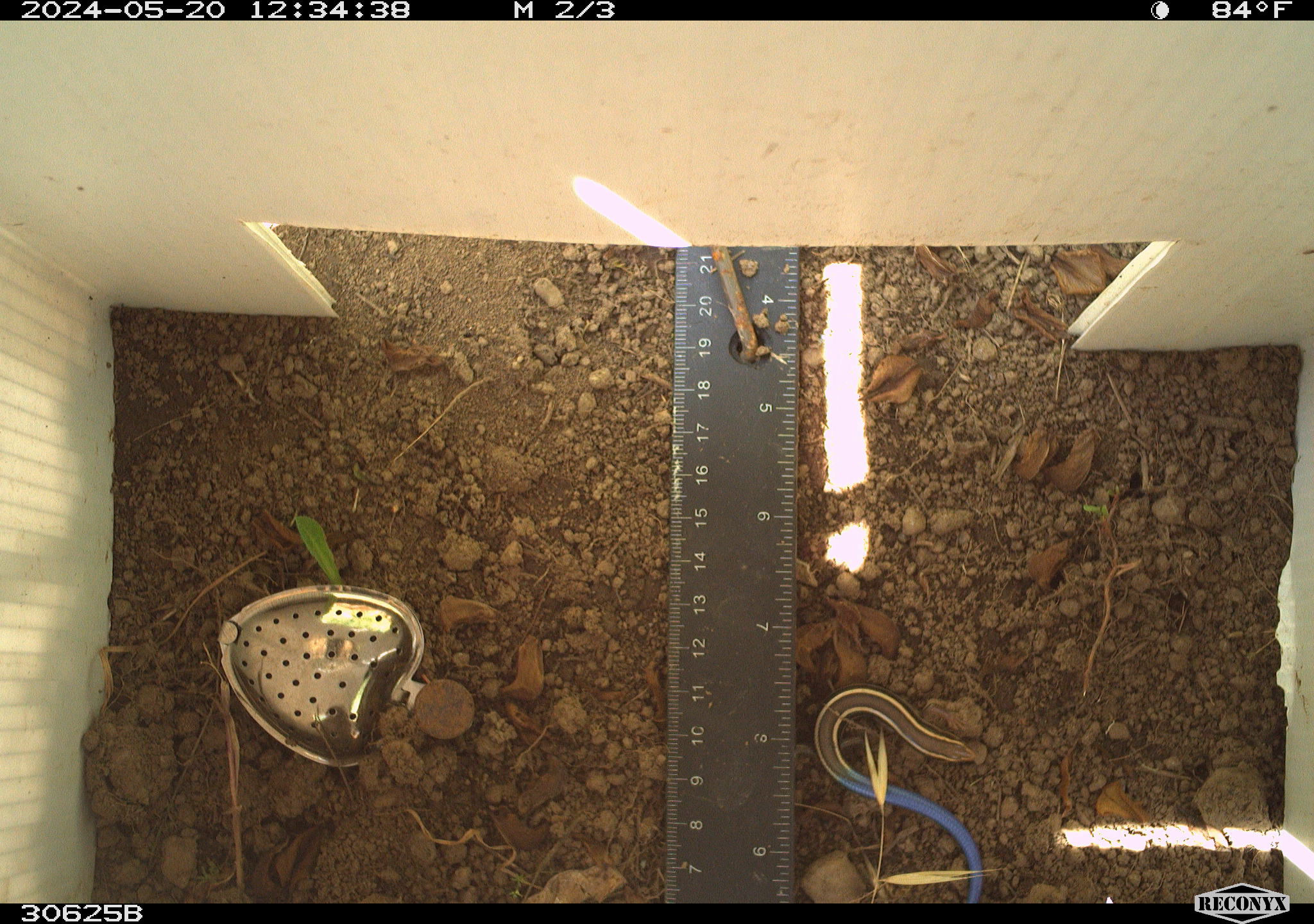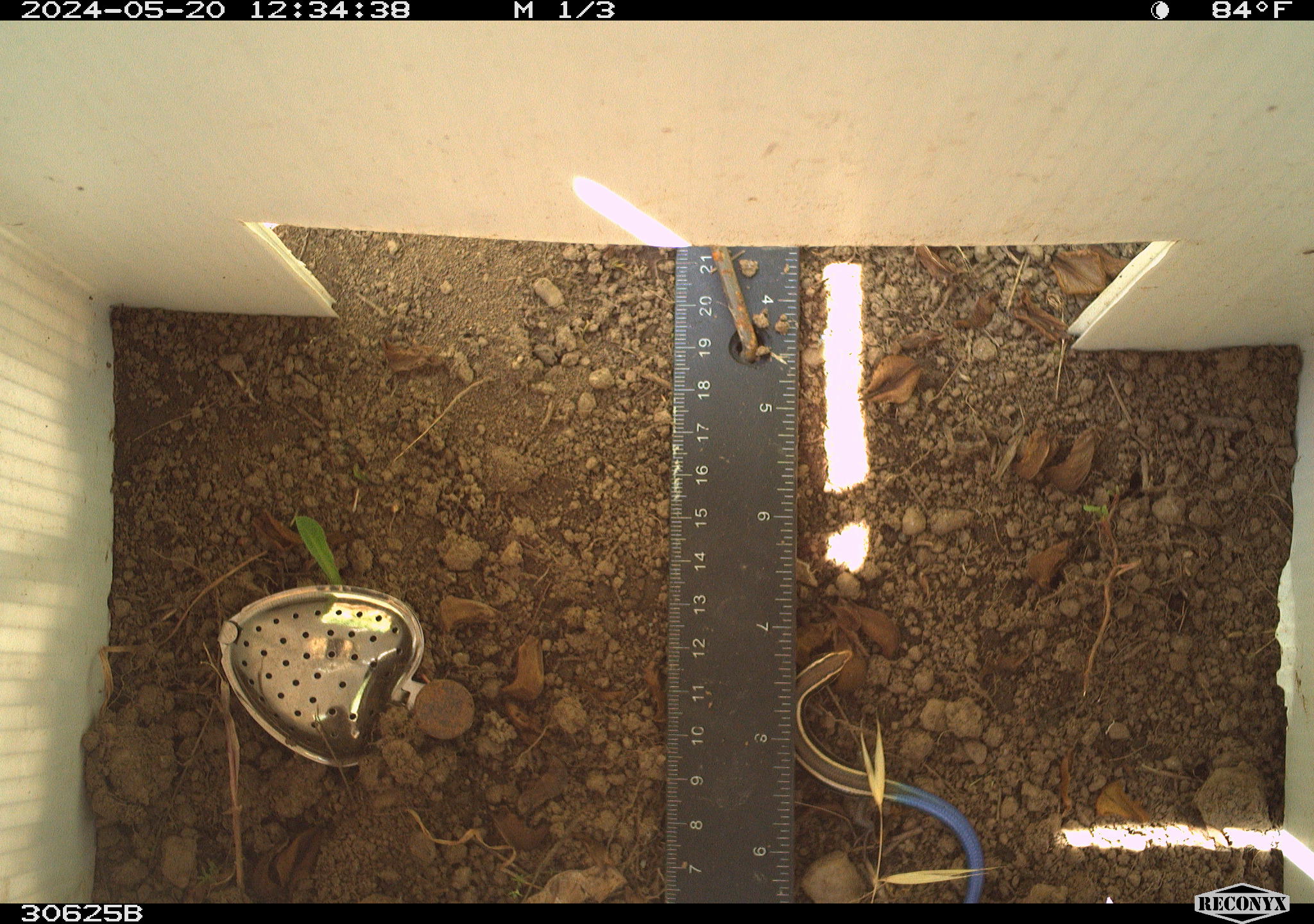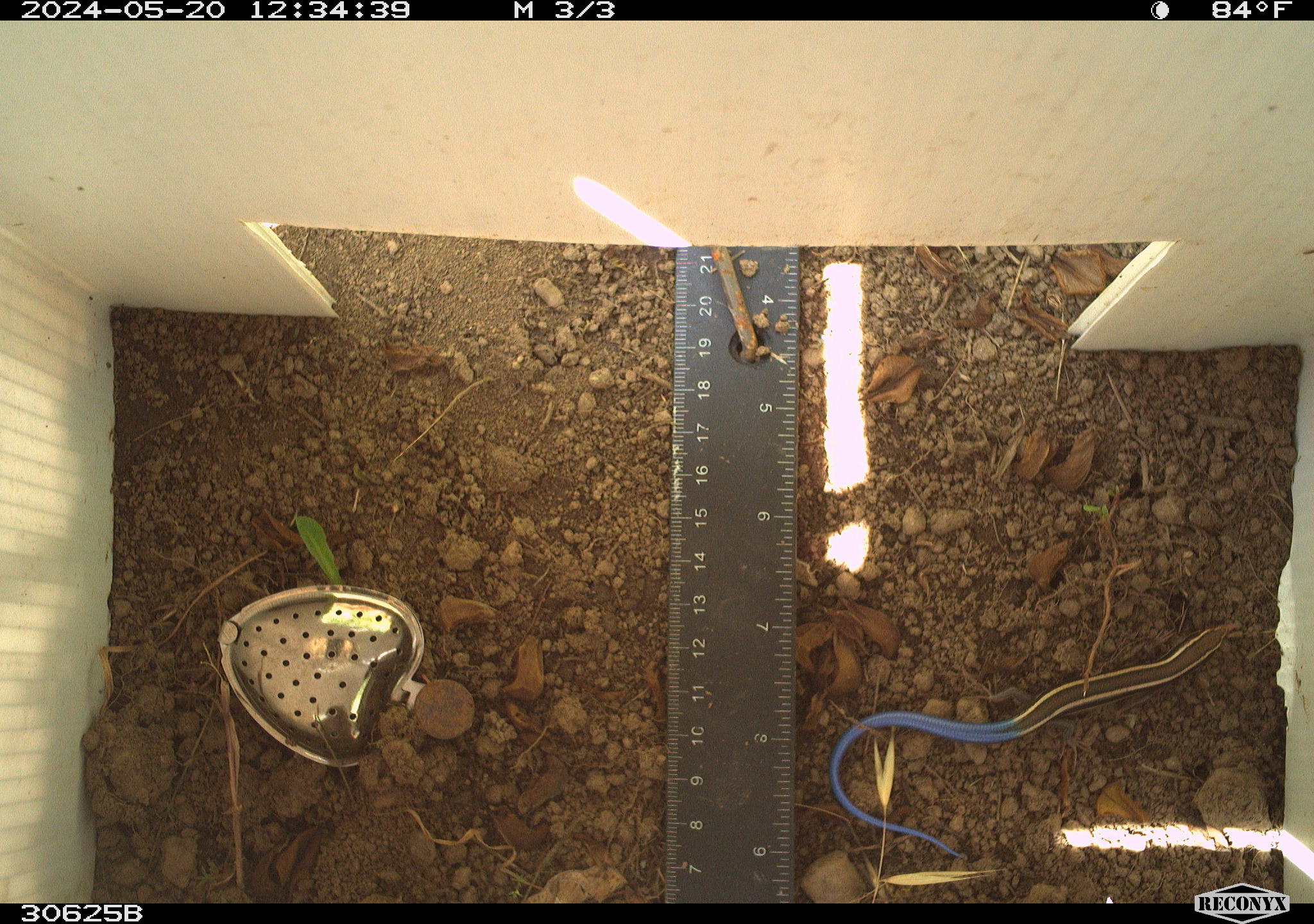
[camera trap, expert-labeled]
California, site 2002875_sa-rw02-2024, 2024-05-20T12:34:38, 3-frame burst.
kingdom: Animalia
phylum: Chordata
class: Reptilia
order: Squamata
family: Scincidae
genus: Plestiodon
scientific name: Plestiodon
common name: blue-tailed skinks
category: plestiodon species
Plestiodon species (blue-tailed skinks) (Plestiodon).